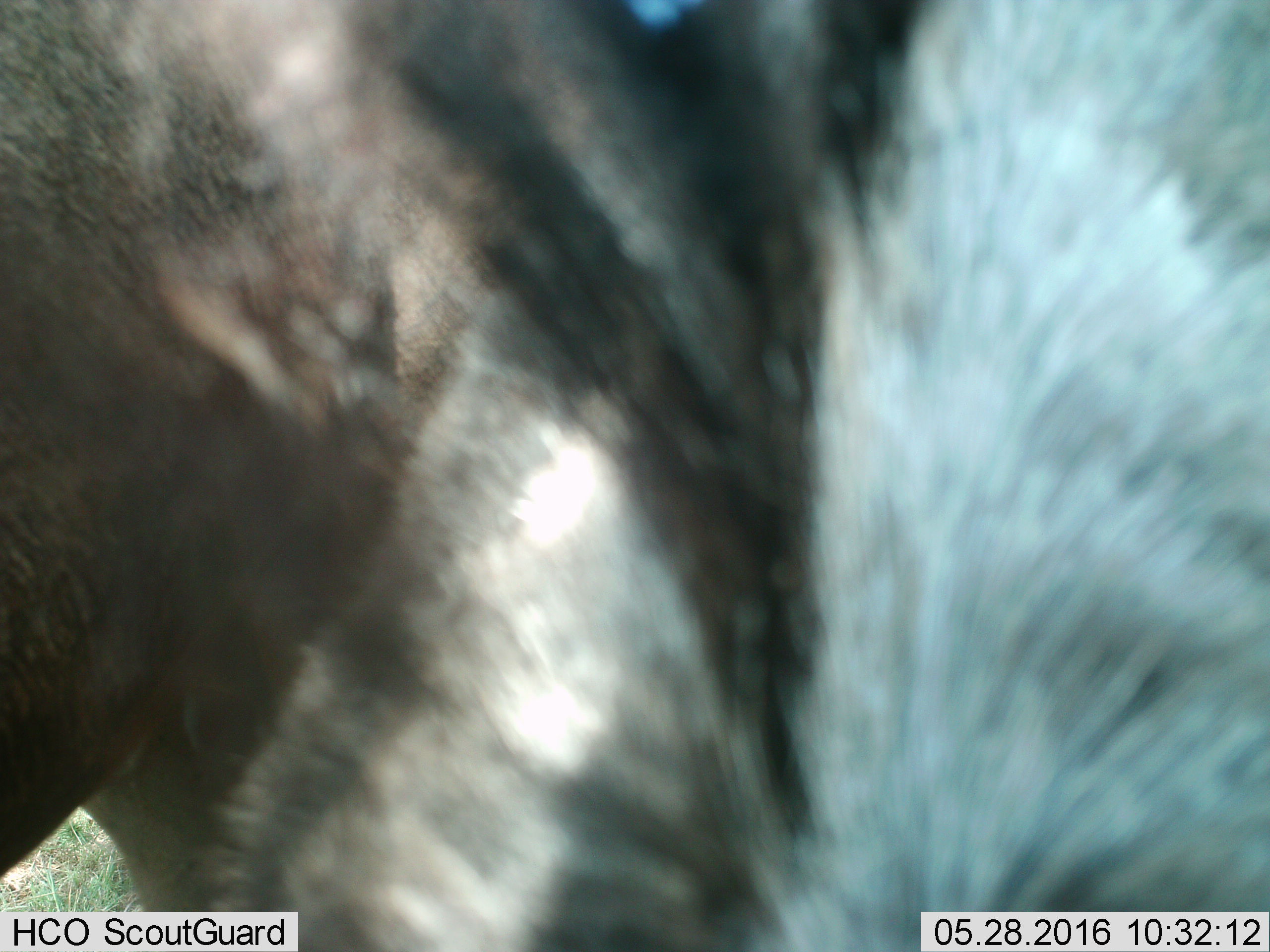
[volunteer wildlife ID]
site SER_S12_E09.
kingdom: Animalia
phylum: Chordata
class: Mammalia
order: Artiodactyla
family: Bovidae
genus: Connochaetes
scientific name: Connochaetes taurinus taurinus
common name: blue wildebeest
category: wildebeestblue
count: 1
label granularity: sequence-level